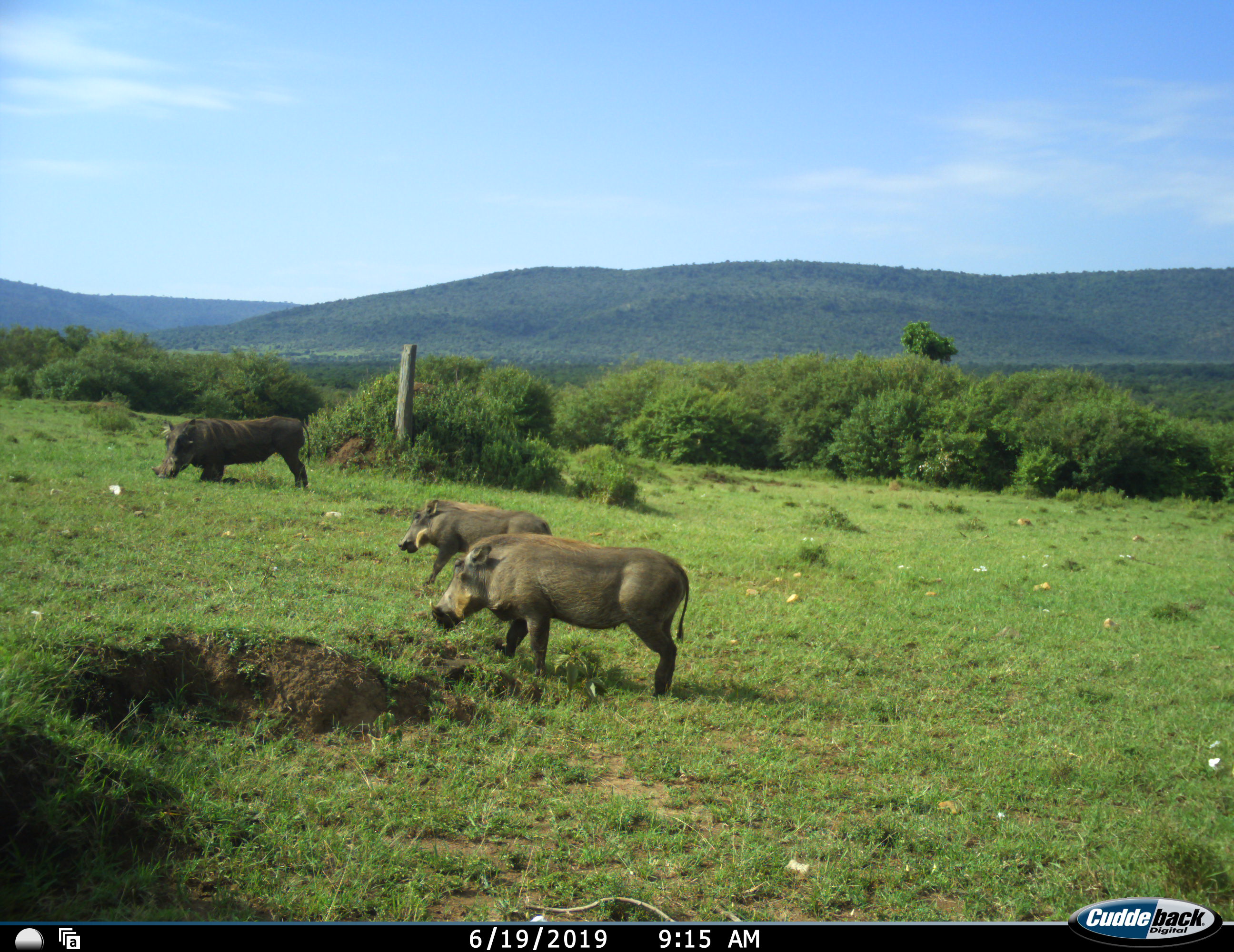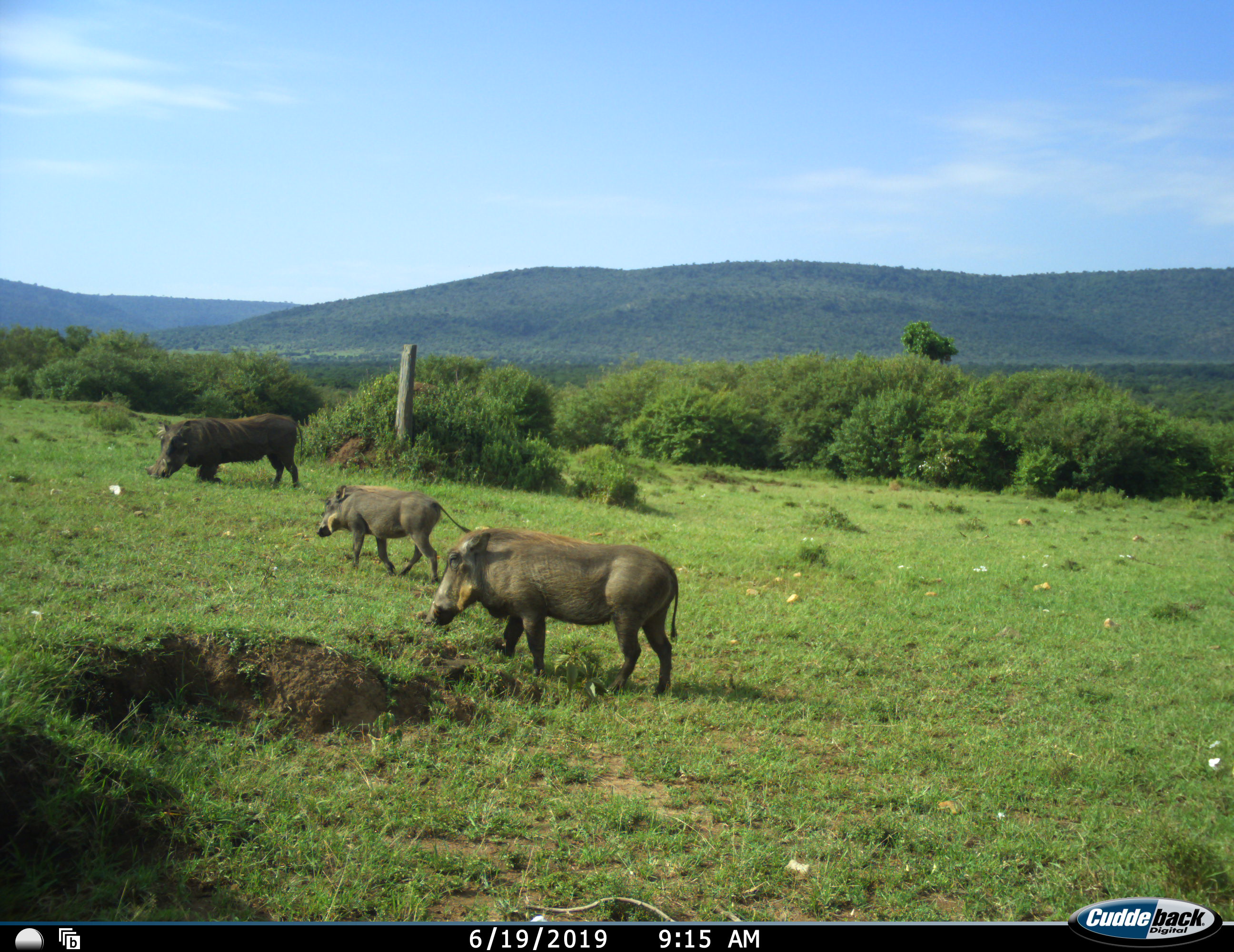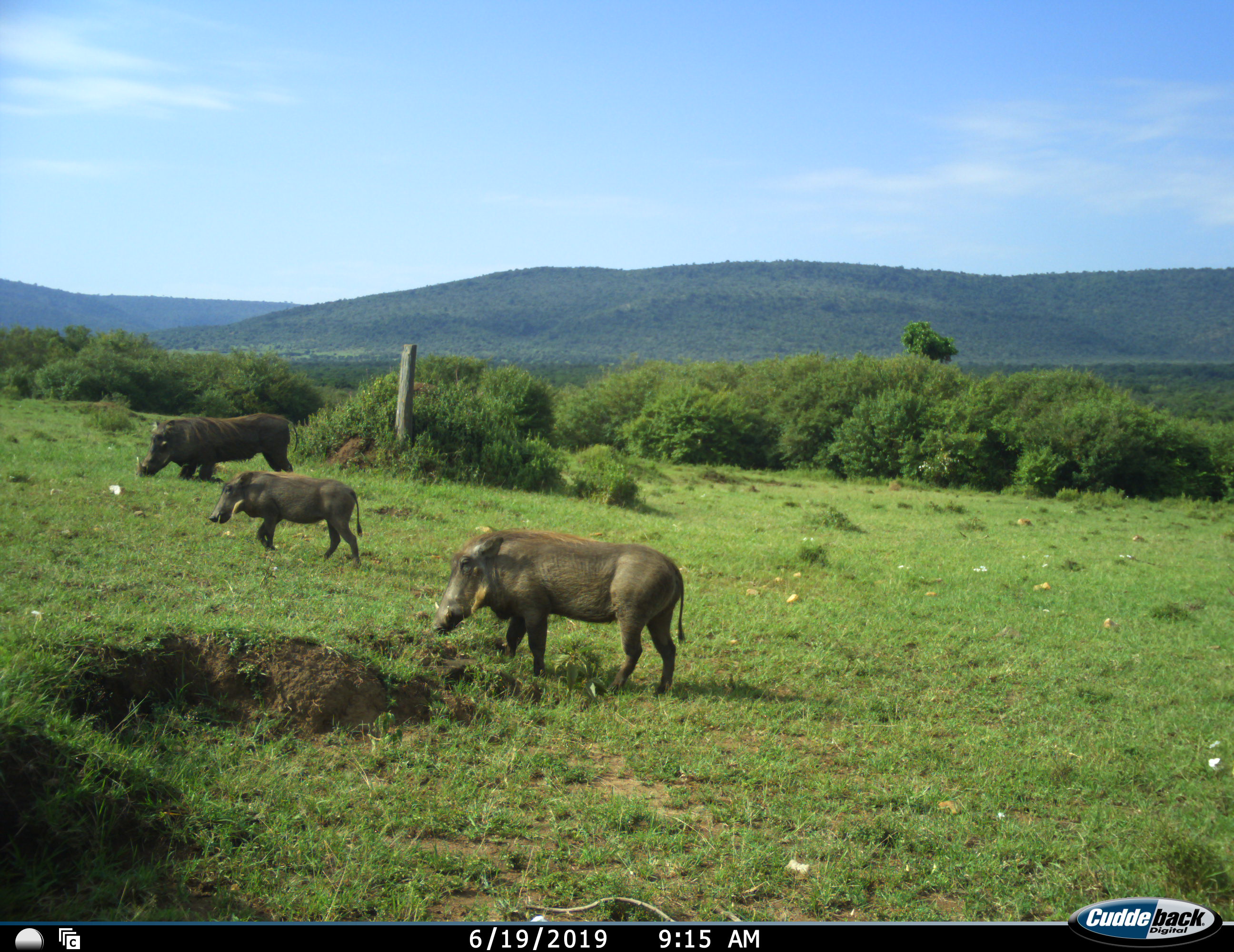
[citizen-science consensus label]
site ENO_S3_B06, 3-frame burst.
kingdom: Animalia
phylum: Chordata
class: Mammalia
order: Artiodactyla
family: Suidae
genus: Phacochoerus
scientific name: Phacochoerus africanus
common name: warthog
Warthog (Phacochoerus africanus), count 3. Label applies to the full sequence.